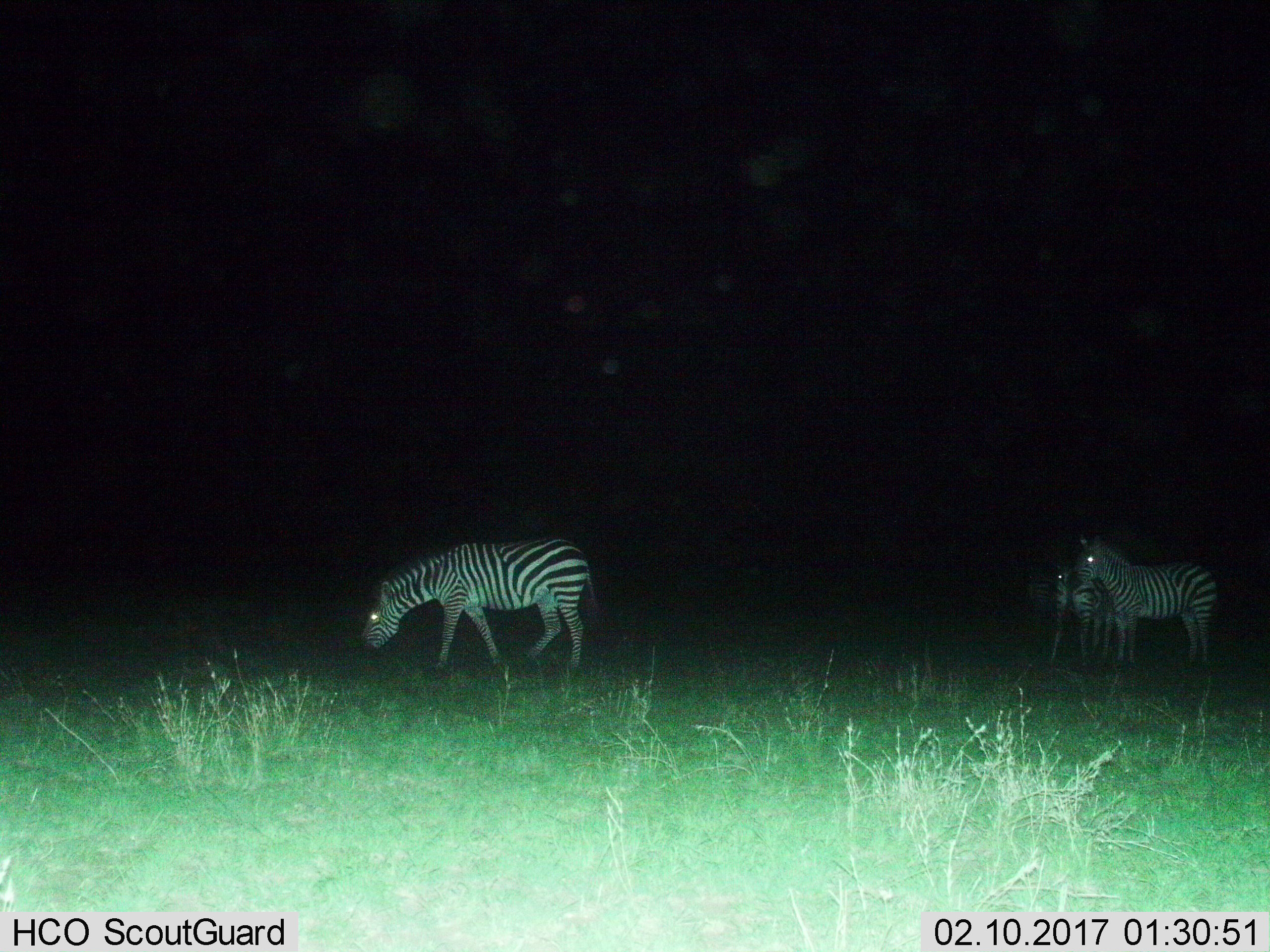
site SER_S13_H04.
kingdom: Animalia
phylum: Chordata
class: Mammalia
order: Perissodactyla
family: Equidae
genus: Equus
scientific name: Equus quagga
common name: plains zebra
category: zebraplains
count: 3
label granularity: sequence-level